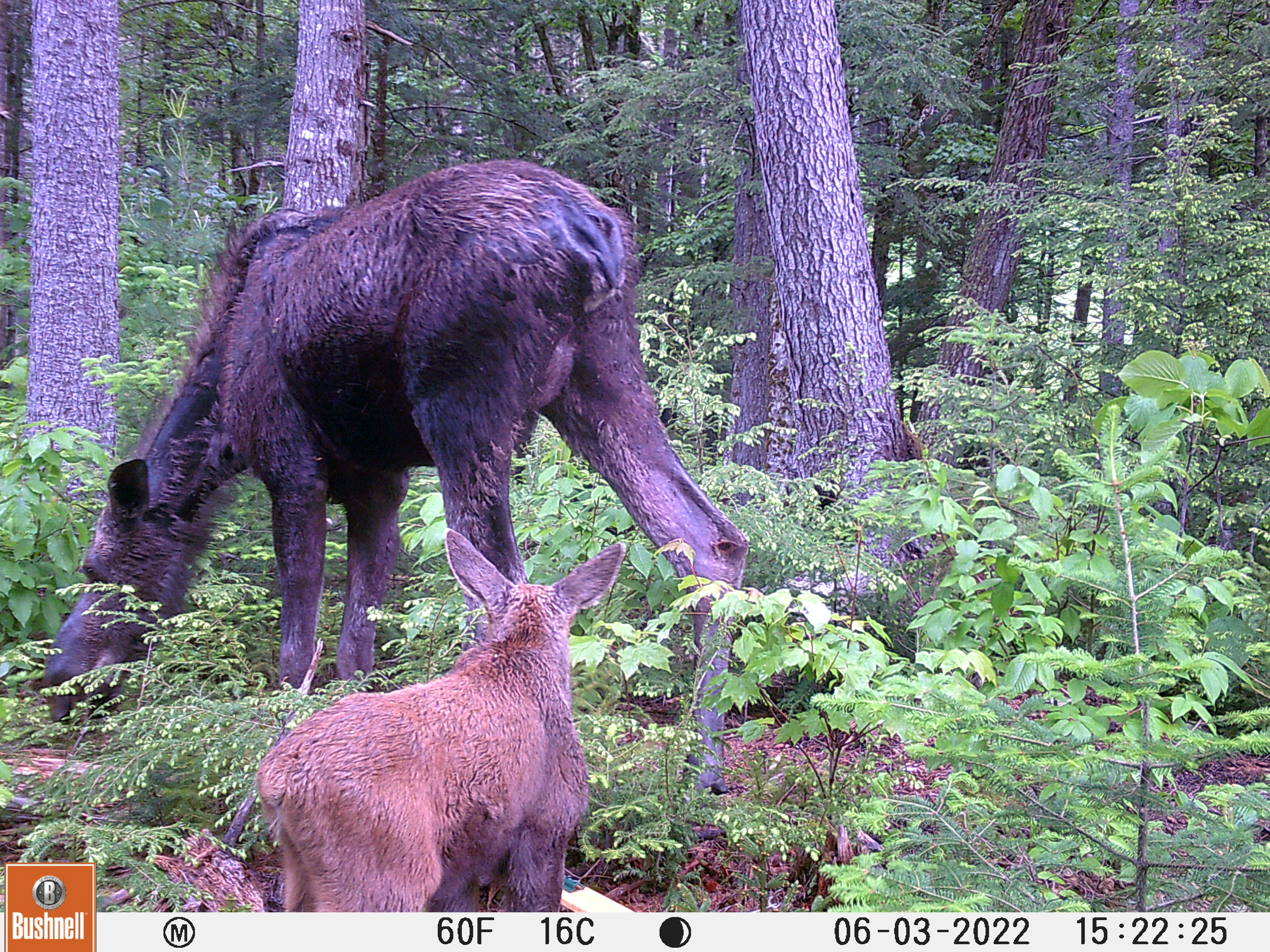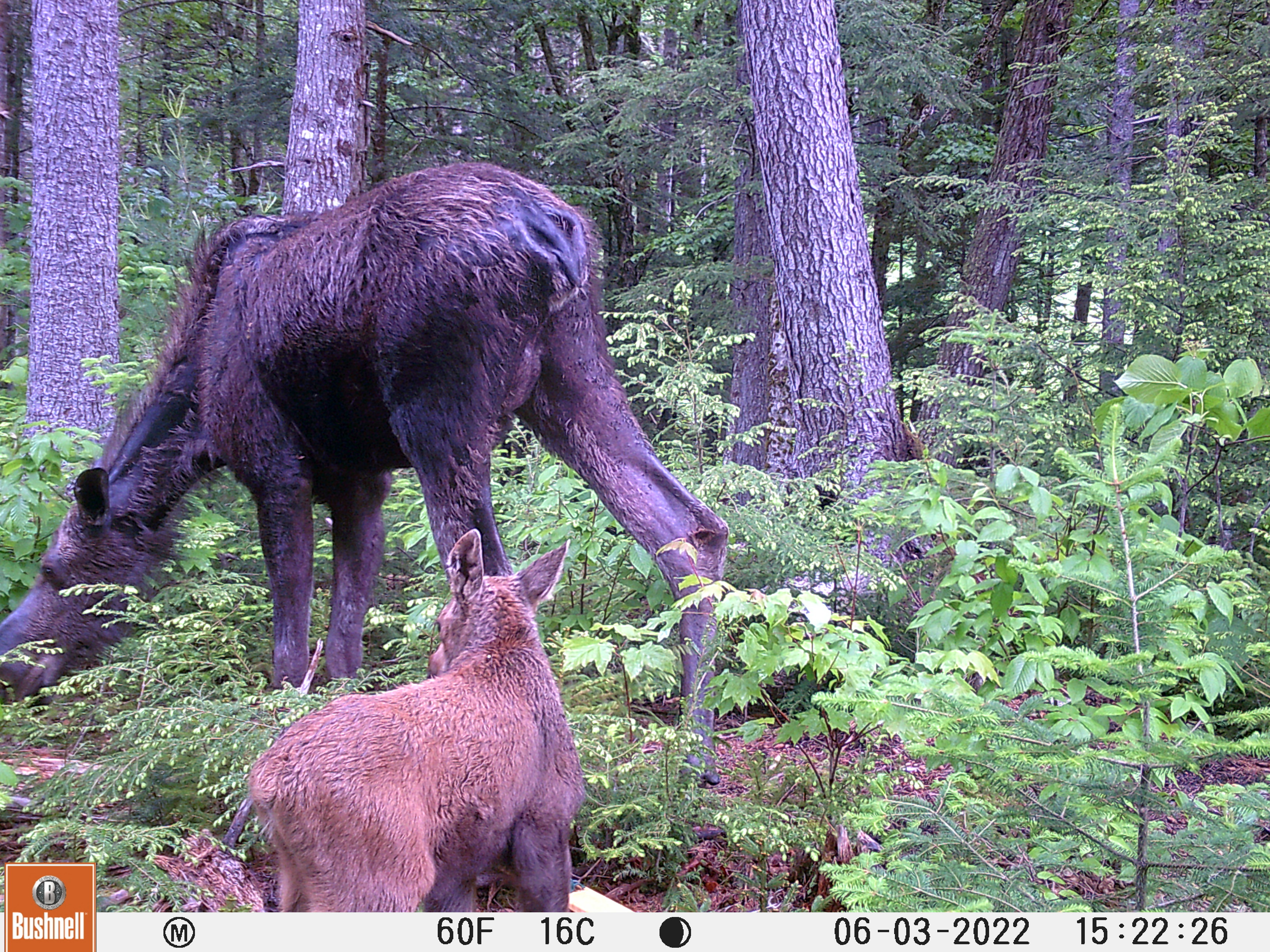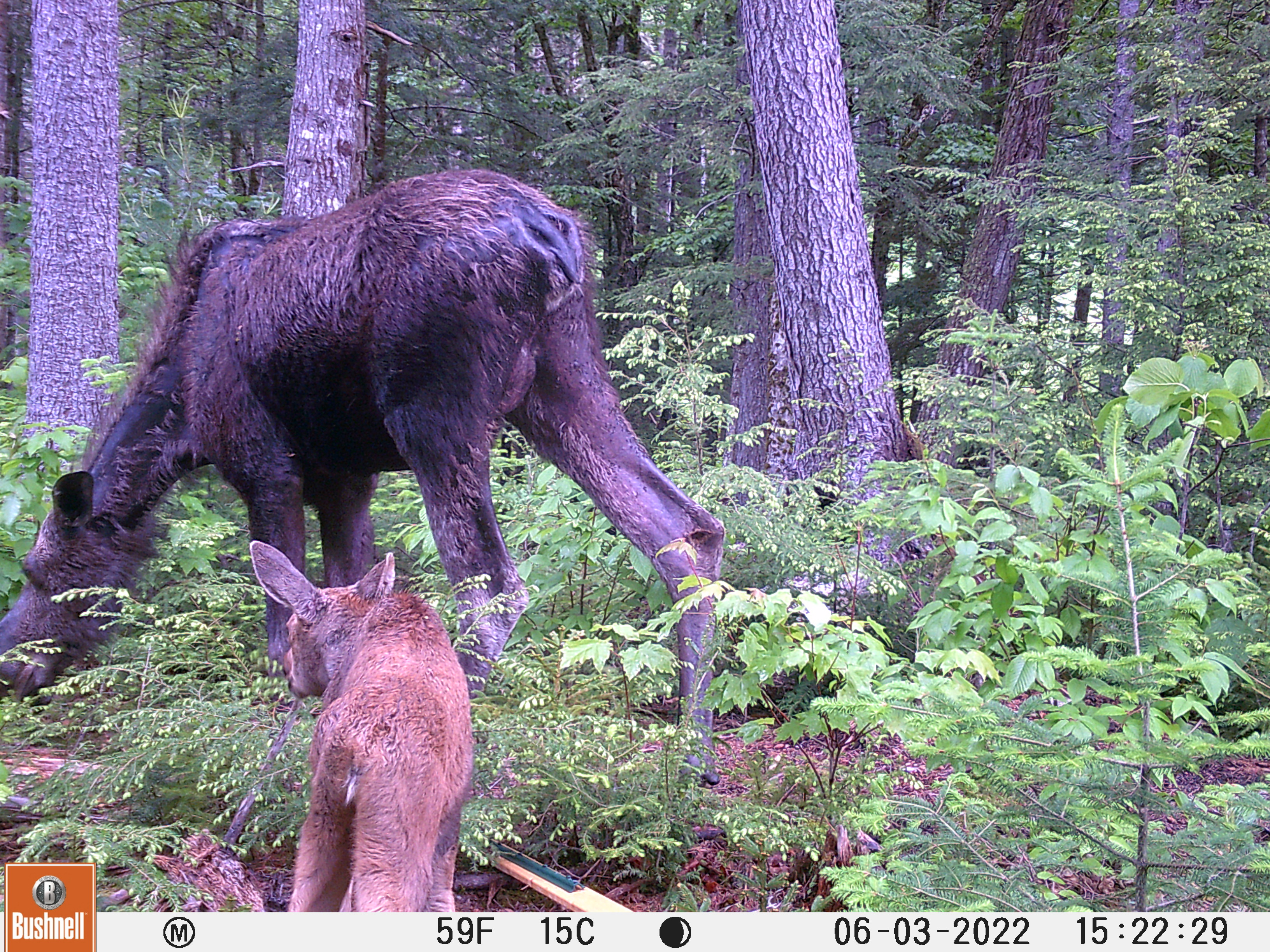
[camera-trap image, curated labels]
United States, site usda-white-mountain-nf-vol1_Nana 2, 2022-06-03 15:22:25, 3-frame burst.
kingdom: Animalia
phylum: Chordata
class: Mammalia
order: Artiodactyla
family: Cervidae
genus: Alces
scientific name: Alces alces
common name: moose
Moose (Alces alces).